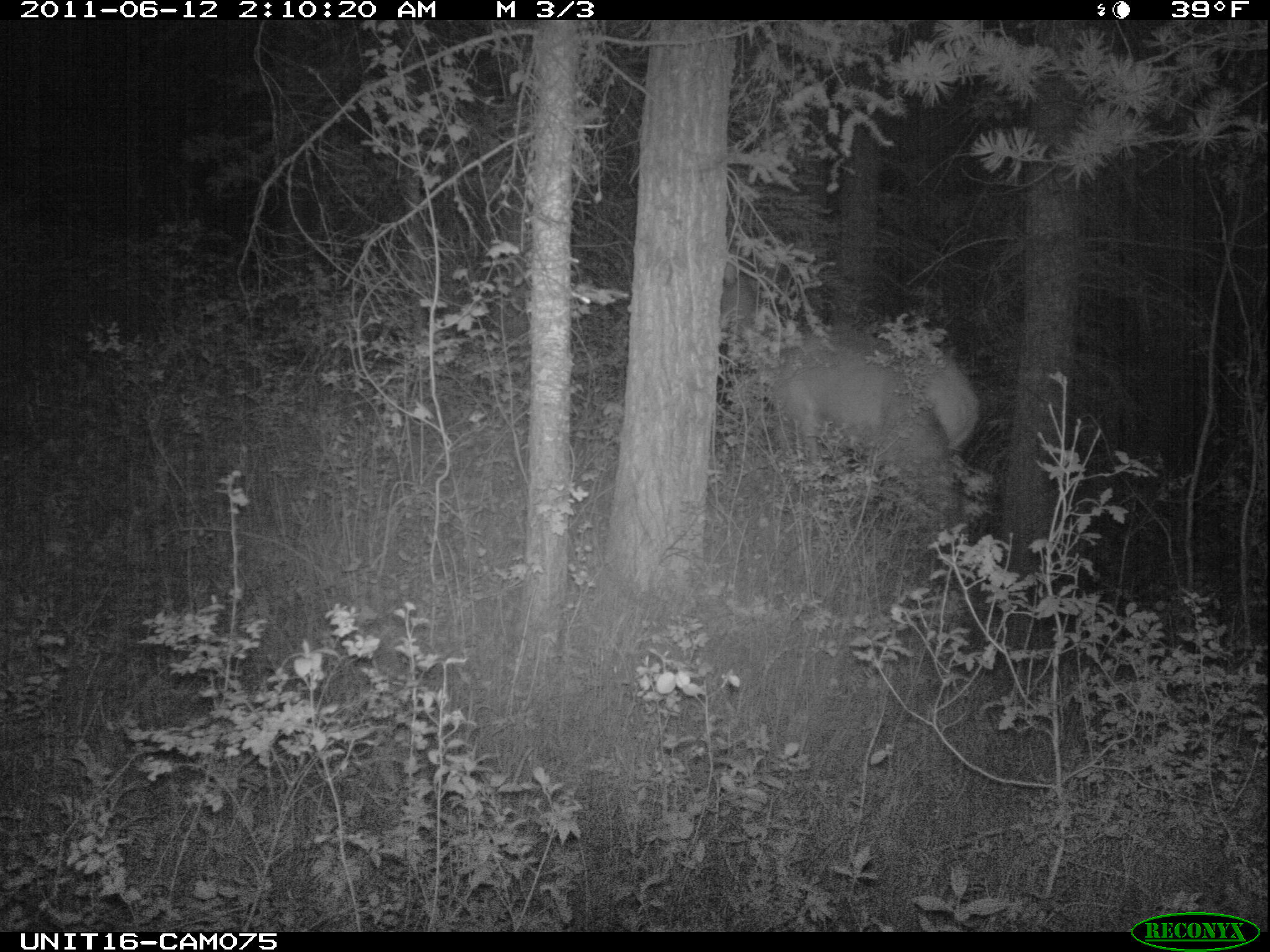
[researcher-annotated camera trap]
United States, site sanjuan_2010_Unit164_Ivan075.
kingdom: Animalia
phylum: Chordata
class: Mammalia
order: Artiodactyla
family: Cervidae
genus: Cervus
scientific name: Cervus elaphus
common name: red deer